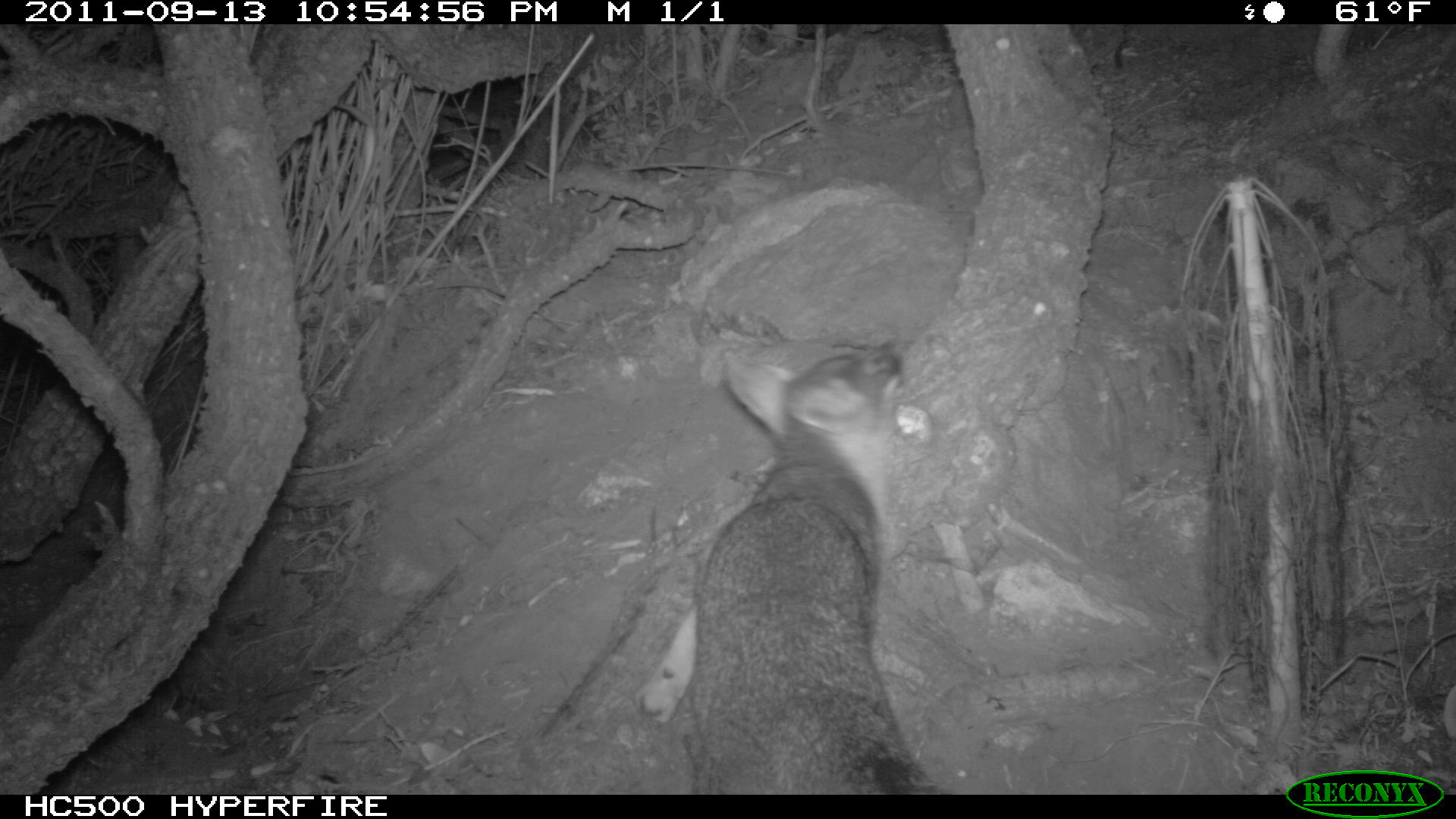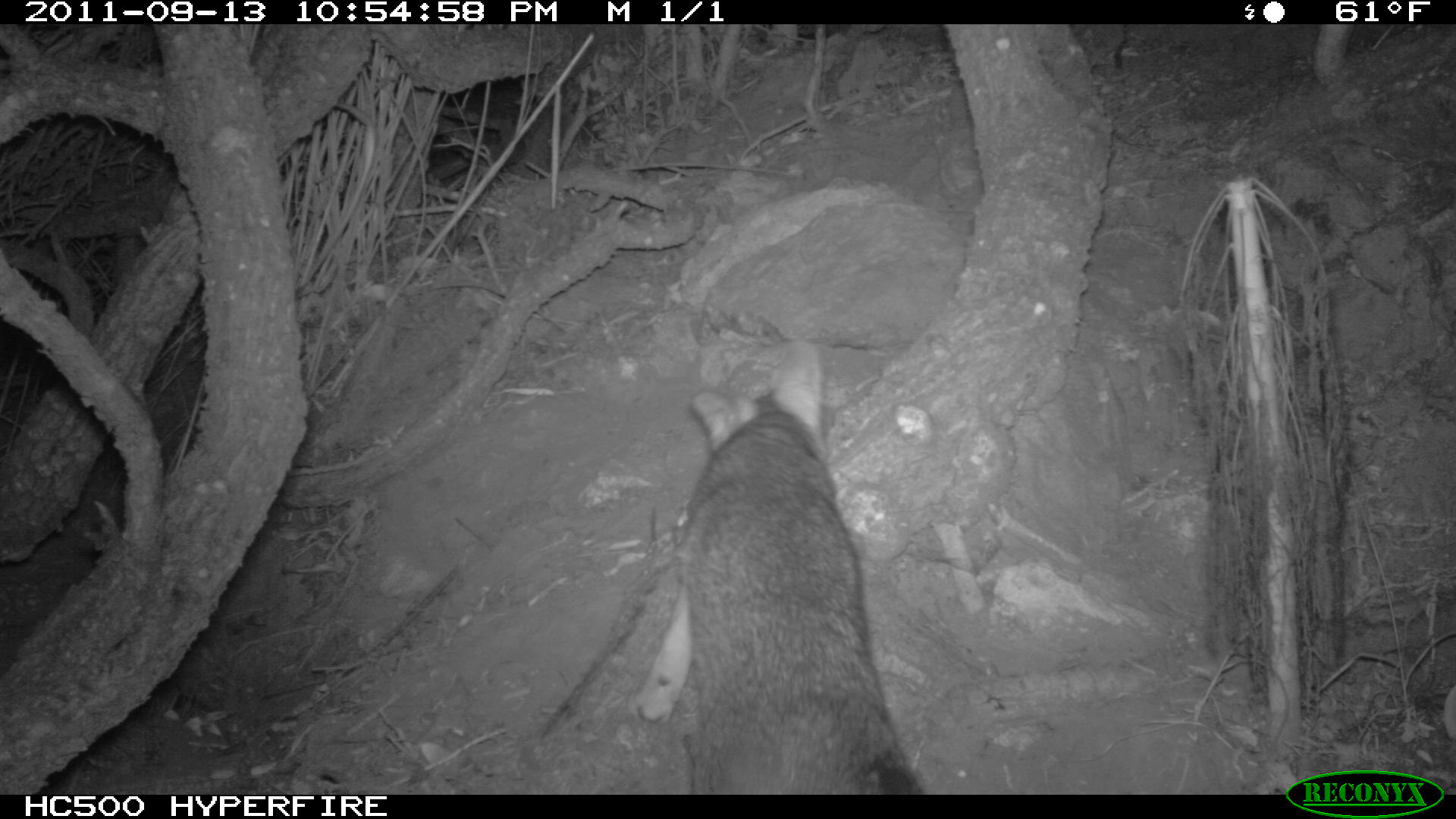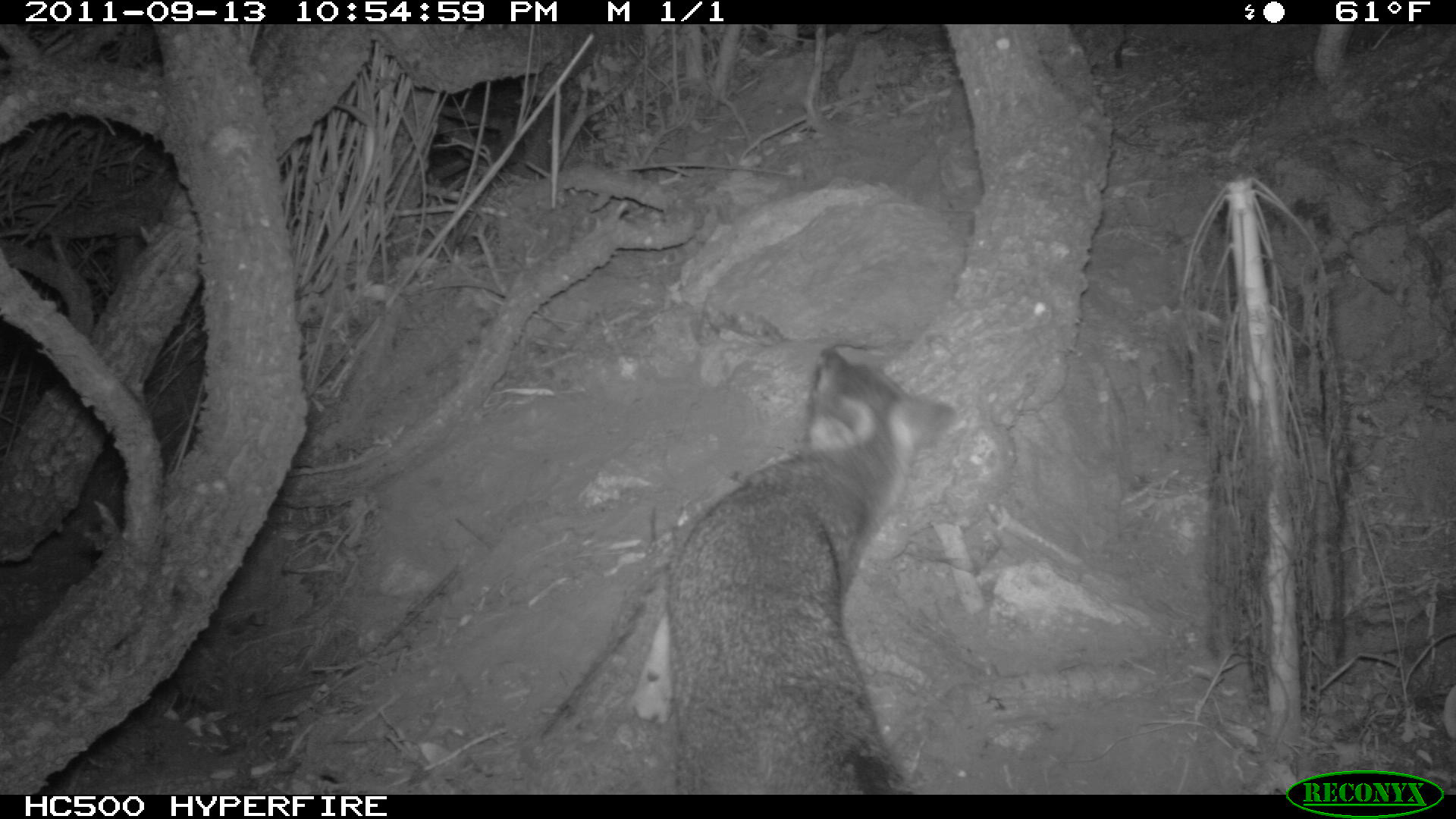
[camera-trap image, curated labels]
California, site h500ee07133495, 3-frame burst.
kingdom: Animalia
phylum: Chordata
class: Mammalia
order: Carnivora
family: Canidae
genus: Urocyon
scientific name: Urocyon littoralis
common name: island fox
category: fox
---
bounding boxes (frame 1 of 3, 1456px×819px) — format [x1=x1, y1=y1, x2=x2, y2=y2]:
fox: [x1=632, y1=341, x2=946, y2=795]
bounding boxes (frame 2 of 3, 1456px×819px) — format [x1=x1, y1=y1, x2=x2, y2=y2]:
fox: [x1=637, y1=337, x2=894, y2=790]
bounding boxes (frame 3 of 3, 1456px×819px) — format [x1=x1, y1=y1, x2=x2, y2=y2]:
fox: [x1=667, y1=349, x2=957, y2=794]